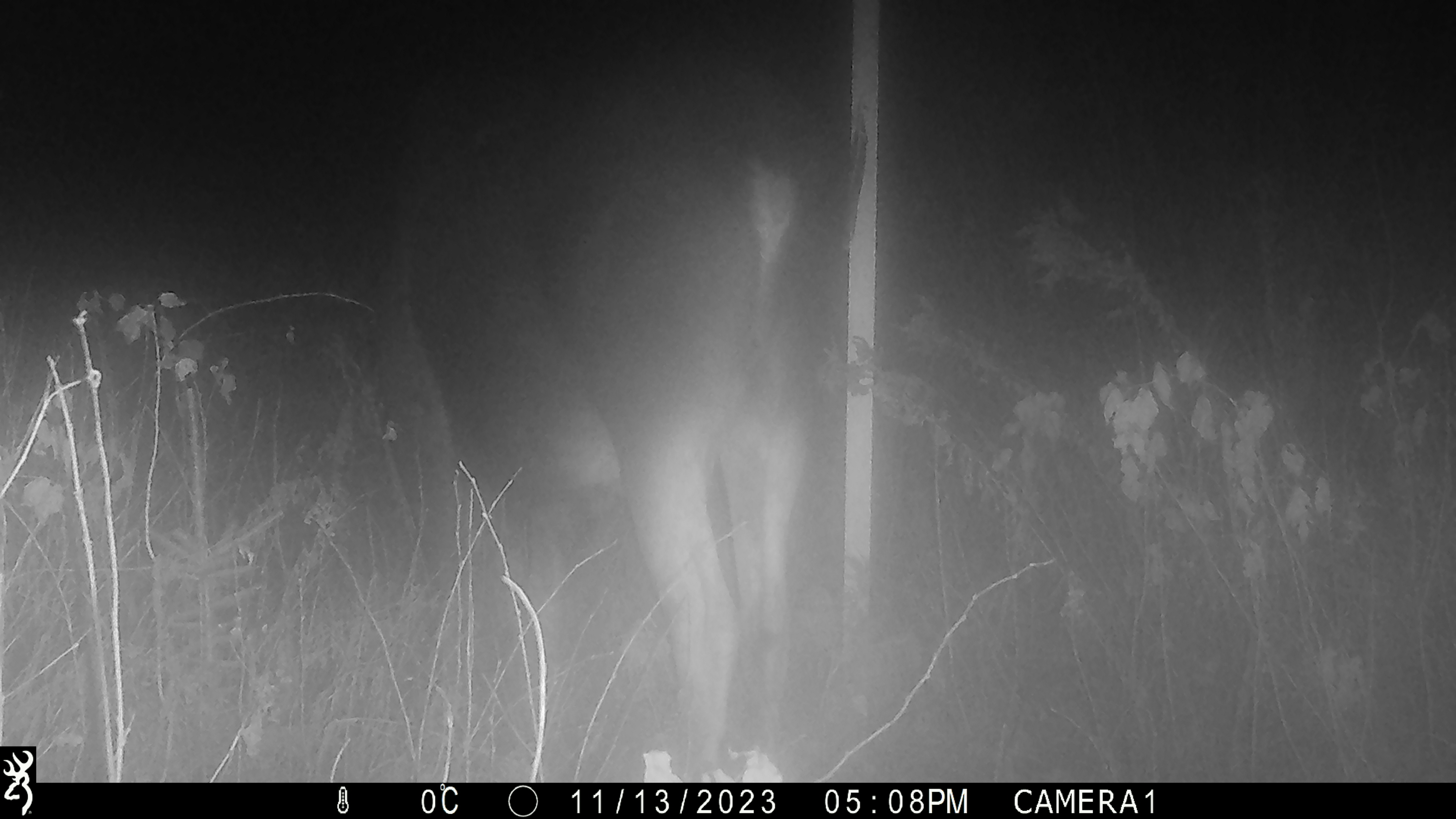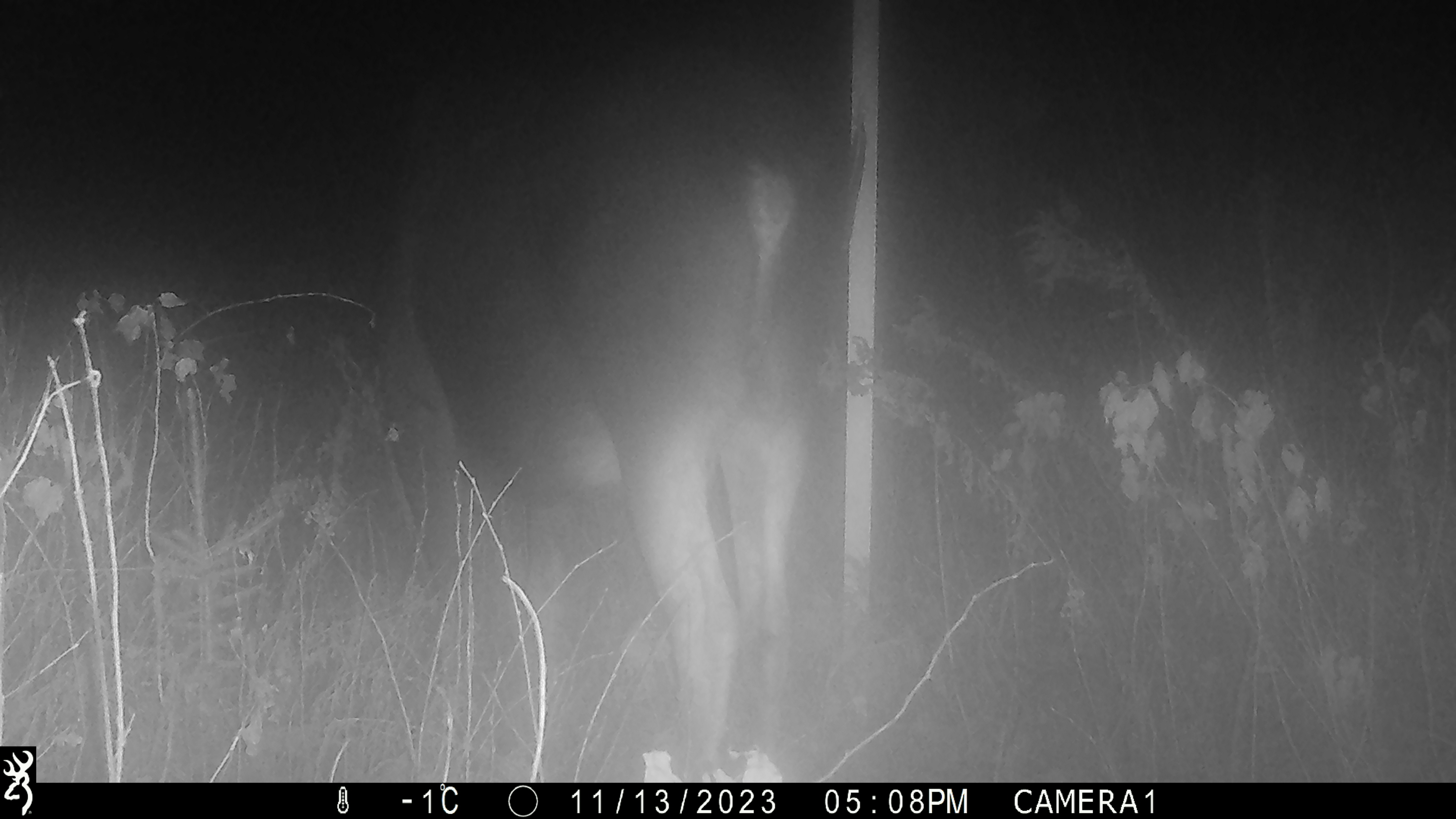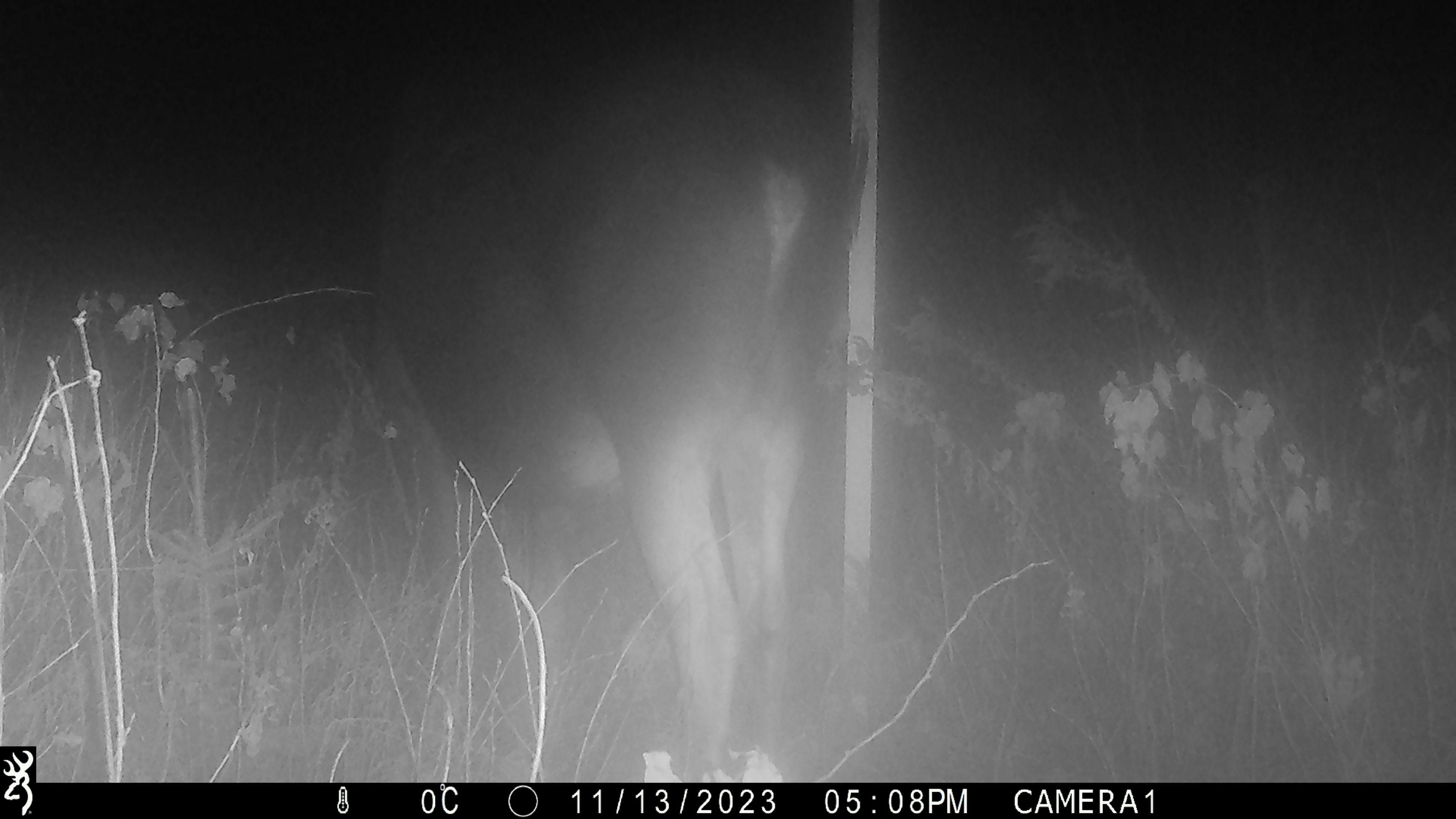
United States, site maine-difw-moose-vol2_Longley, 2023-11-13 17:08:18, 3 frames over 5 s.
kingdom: Animalia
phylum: Chordata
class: Mammalia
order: Artiodactyla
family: Cervidae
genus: Alces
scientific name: Alces alces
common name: moose